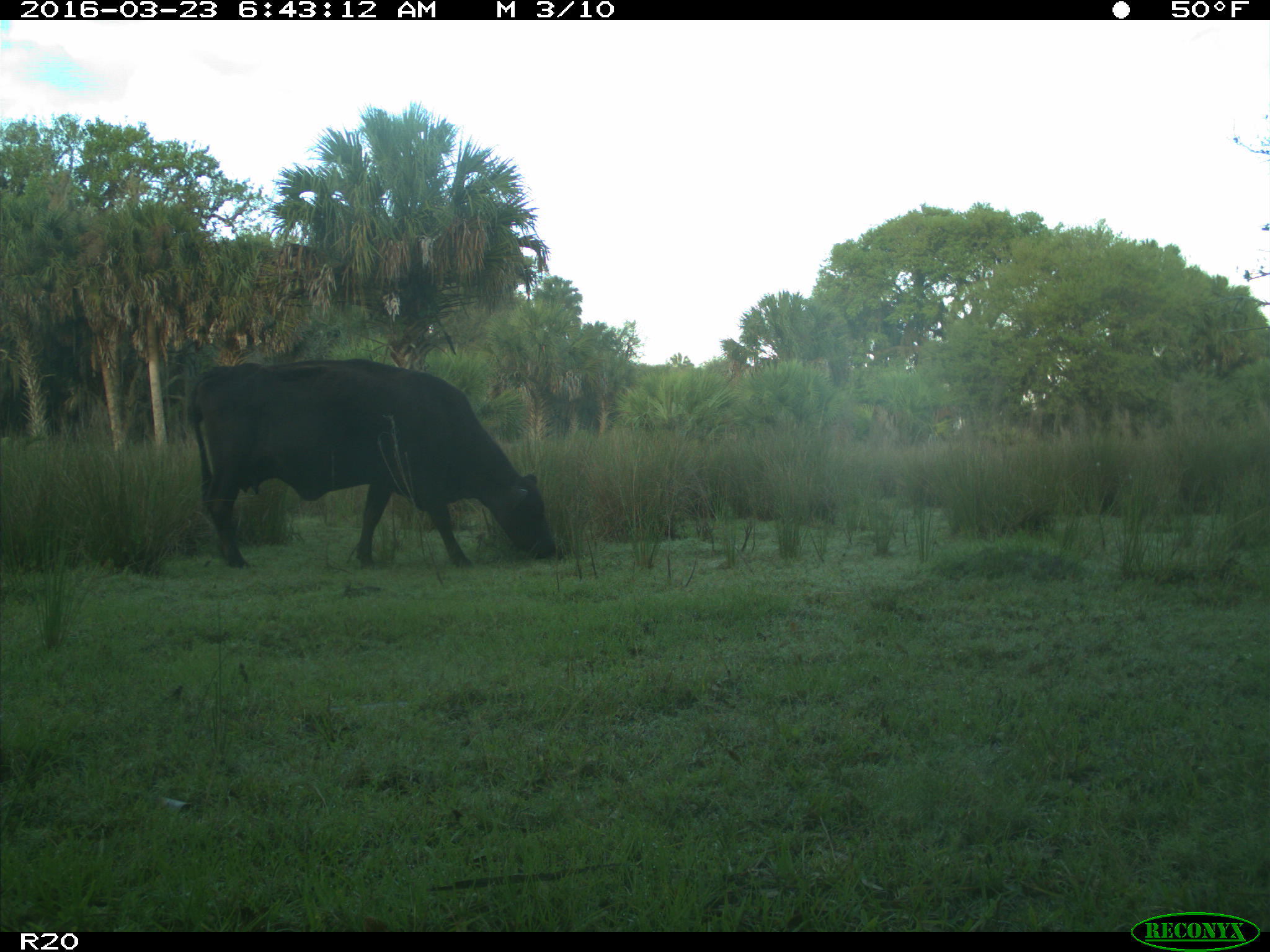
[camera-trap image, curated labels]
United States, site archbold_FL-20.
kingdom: Animalia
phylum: Chordata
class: Mammalia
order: Artiodactyla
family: Bovidae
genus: Bos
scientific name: Bos taurus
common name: domestic cow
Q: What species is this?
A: Bos taurus (domestic cow).